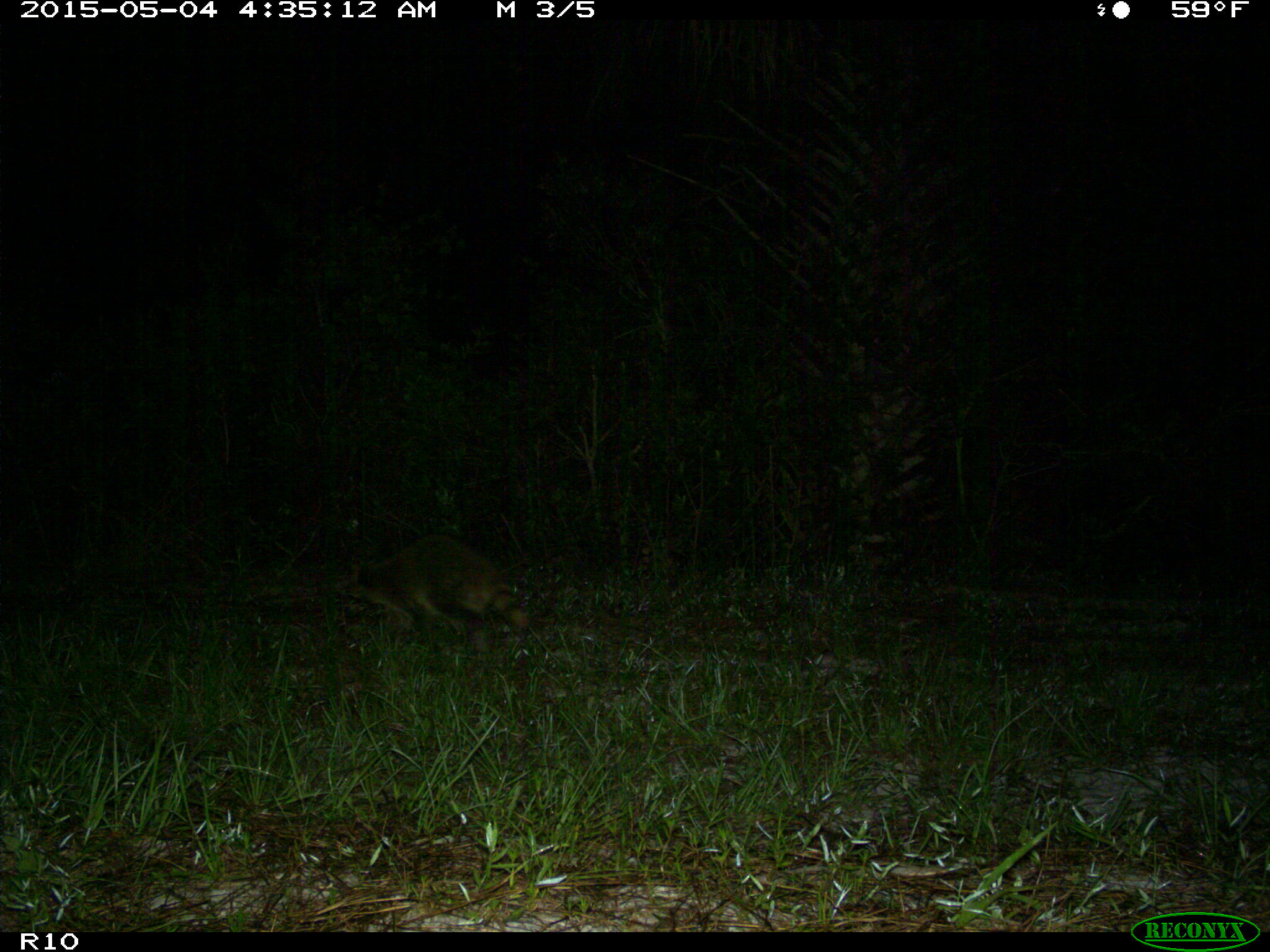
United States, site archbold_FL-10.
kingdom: Animalia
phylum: Chordata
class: Mammalia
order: Carnivora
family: Procyonidae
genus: Procyon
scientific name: Procyon lotor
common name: common raccoon